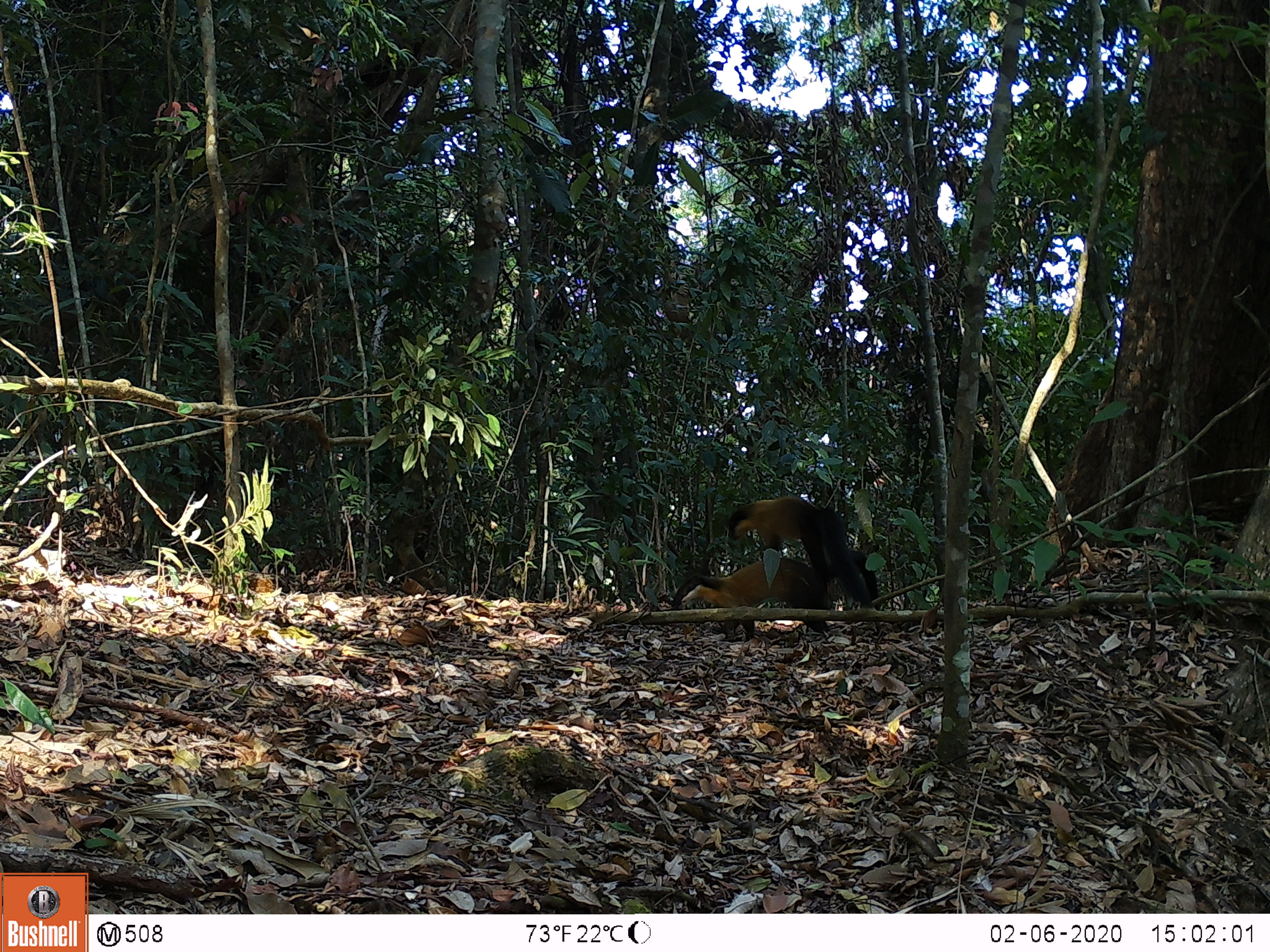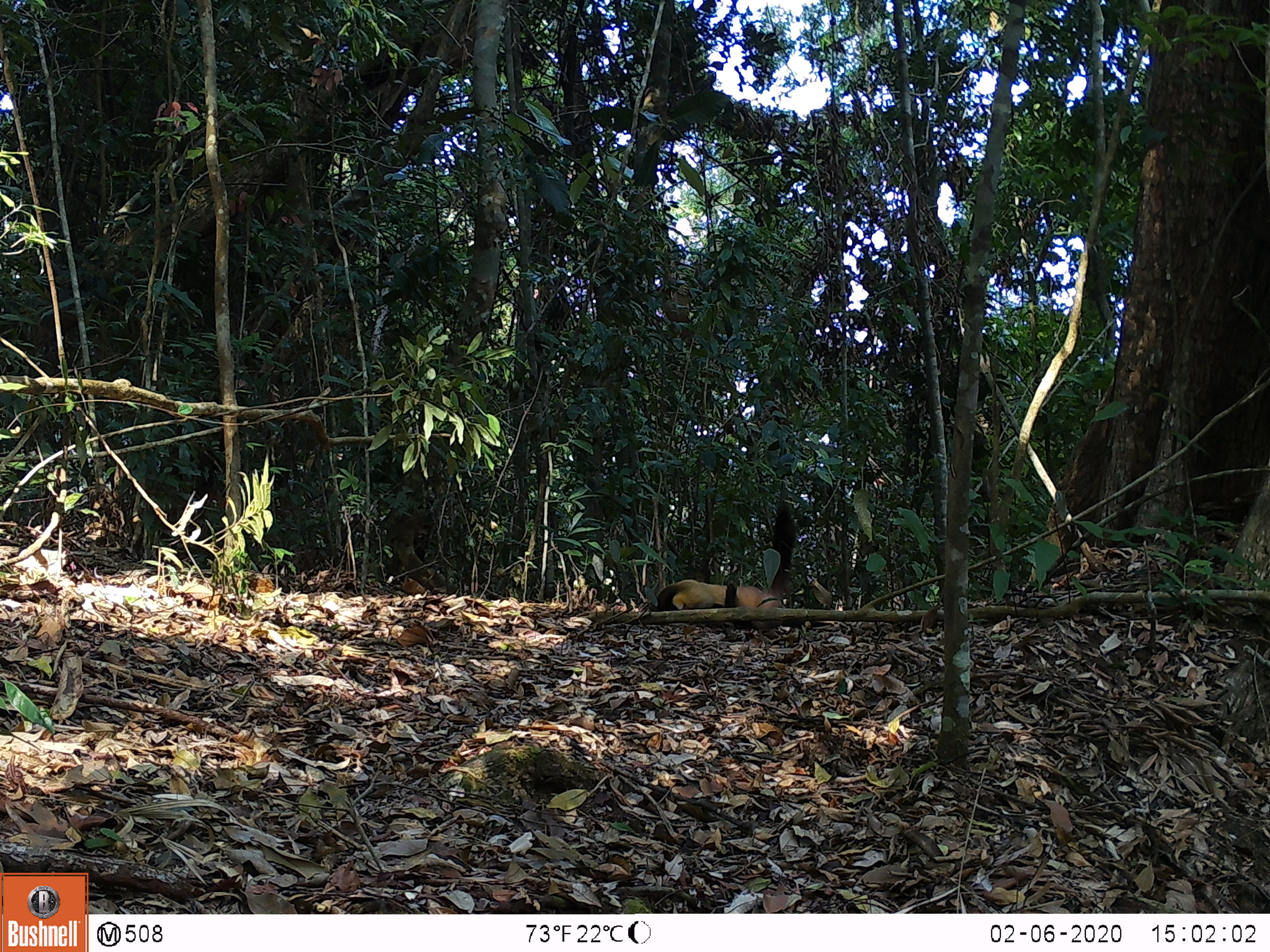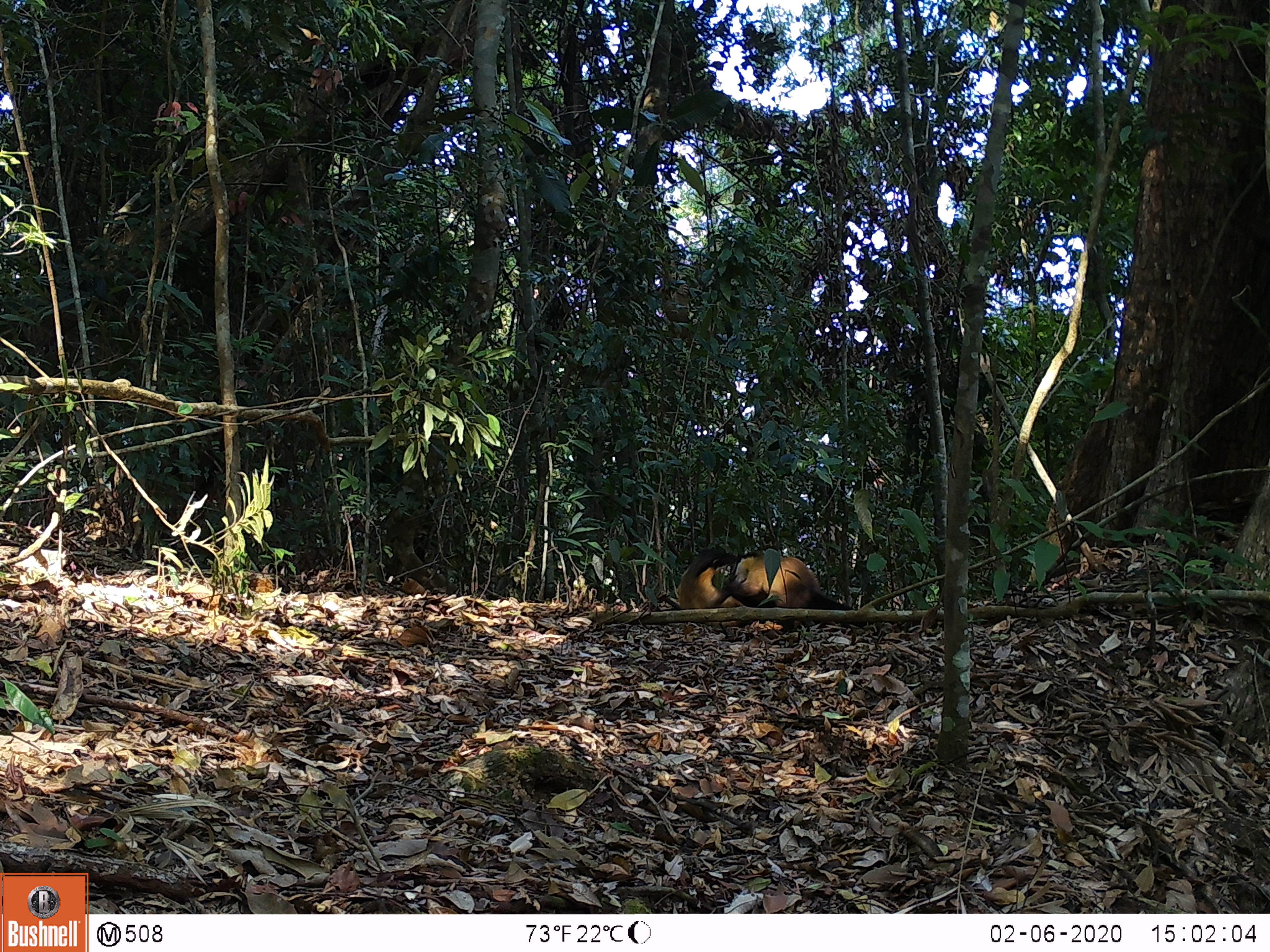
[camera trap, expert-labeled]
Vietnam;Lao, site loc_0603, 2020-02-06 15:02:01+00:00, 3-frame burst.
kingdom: Animalia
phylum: Chordata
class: Mammalia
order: Carnivora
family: Mustelidae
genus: Martes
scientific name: Martes flavigula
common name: yellow-throated marten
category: yellow throated marten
Yellow throated marten (yellow-throated marten) (Martes flavigula). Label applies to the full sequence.